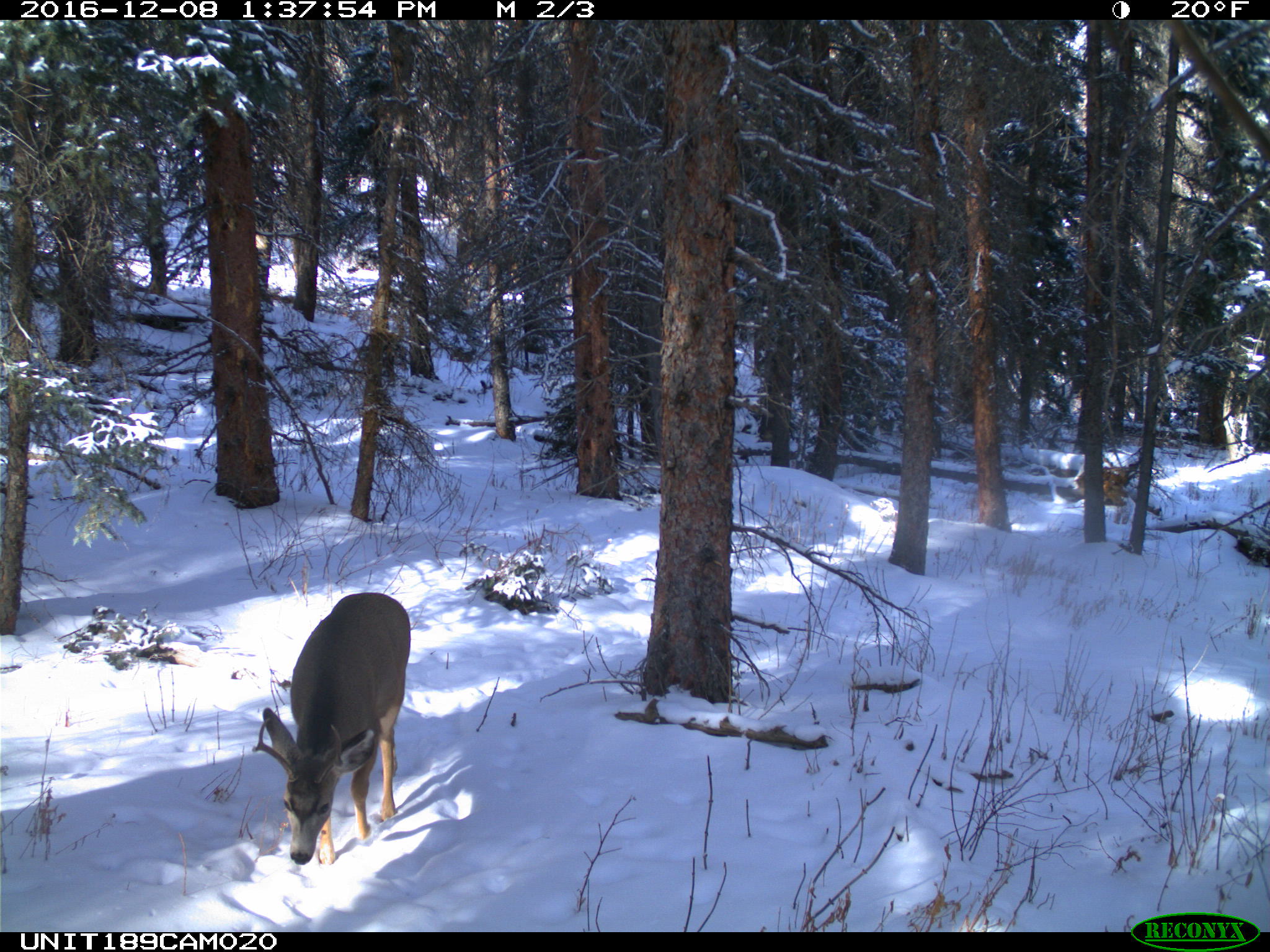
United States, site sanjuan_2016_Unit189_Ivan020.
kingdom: Animalia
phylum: Chordata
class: Mammalia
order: Artiodactyla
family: Cervidae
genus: Odocoileus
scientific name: Odocoileus hemionus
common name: mule deer